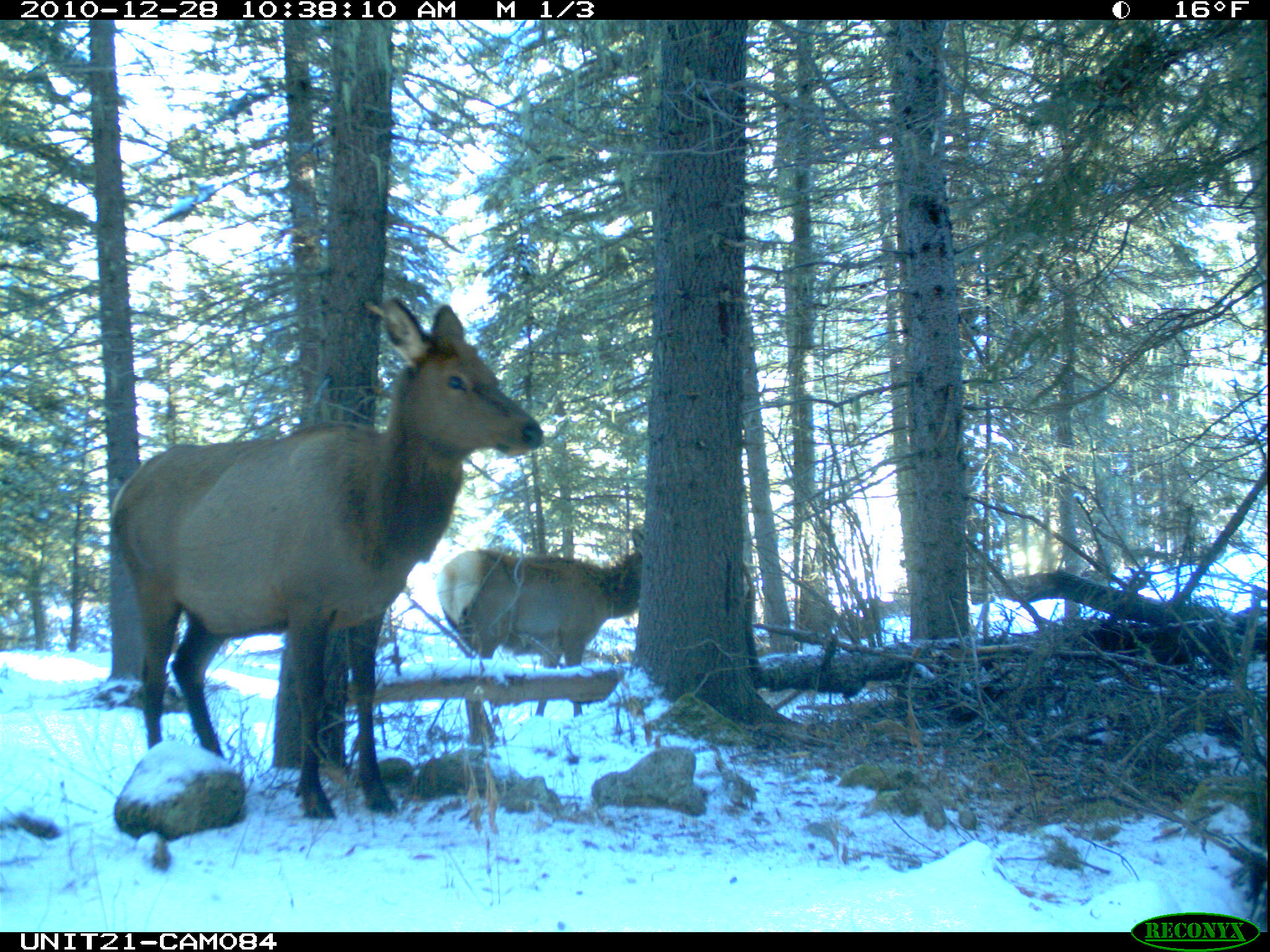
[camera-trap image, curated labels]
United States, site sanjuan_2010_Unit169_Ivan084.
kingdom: Animalia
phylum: Chordata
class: Mammalia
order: Artiodactyla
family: Cervidae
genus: Cervus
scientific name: Cervus elaphus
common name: red deer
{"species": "Cervus elaphus (red deer)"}